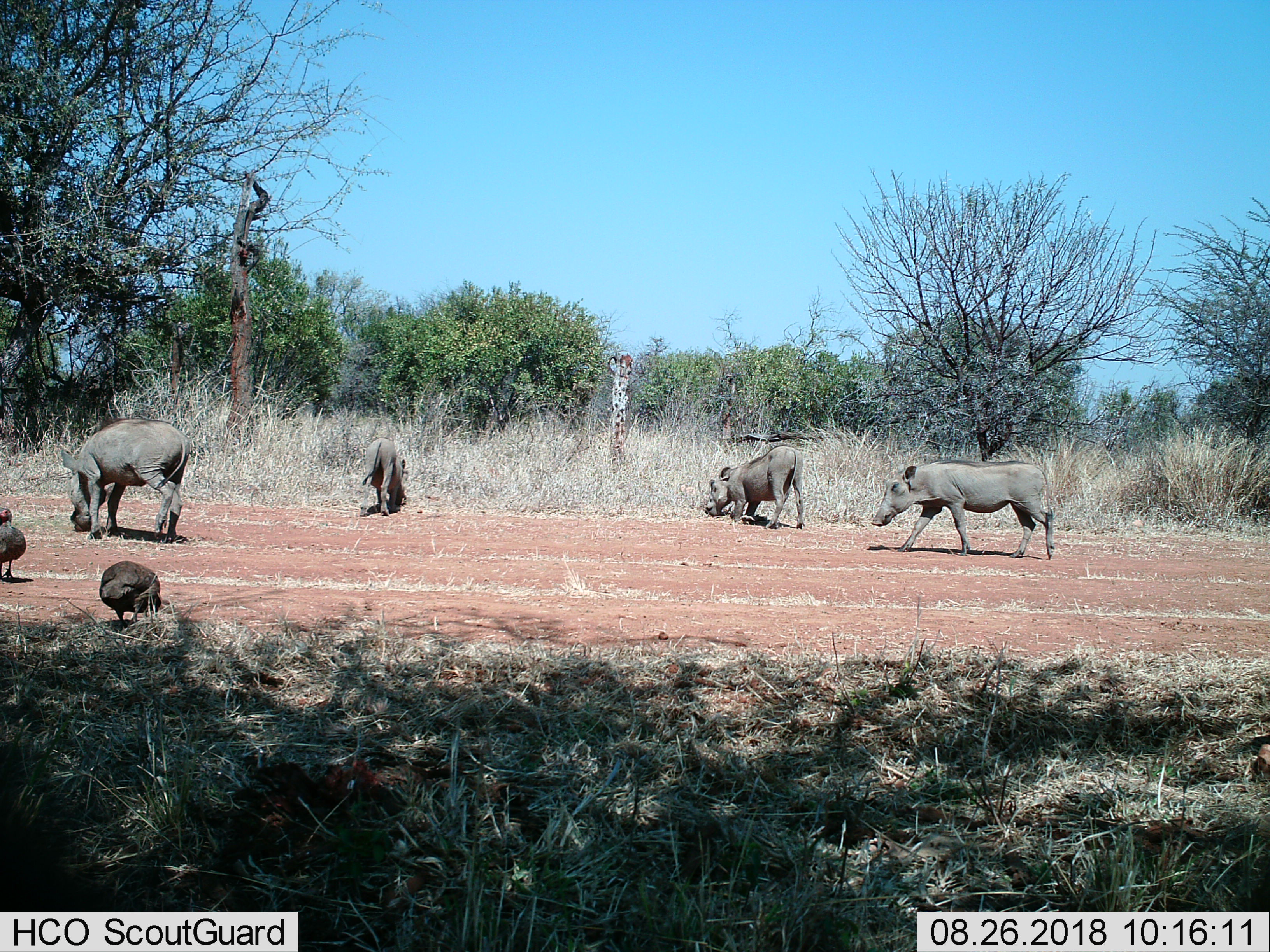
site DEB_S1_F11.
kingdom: Animalia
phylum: Chordata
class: Aves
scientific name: Aves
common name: bird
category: birdother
Birdother (bird) (Aves), count 2. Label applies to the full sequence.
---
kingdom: Animalia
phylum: Chordata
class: Mammalia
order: Artiodactyla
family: Suidae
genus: Phacochoerus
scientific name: Phacochoerus africanus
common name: warthog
Warthog (Phacochoerus africanus), count 4. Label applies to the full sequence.